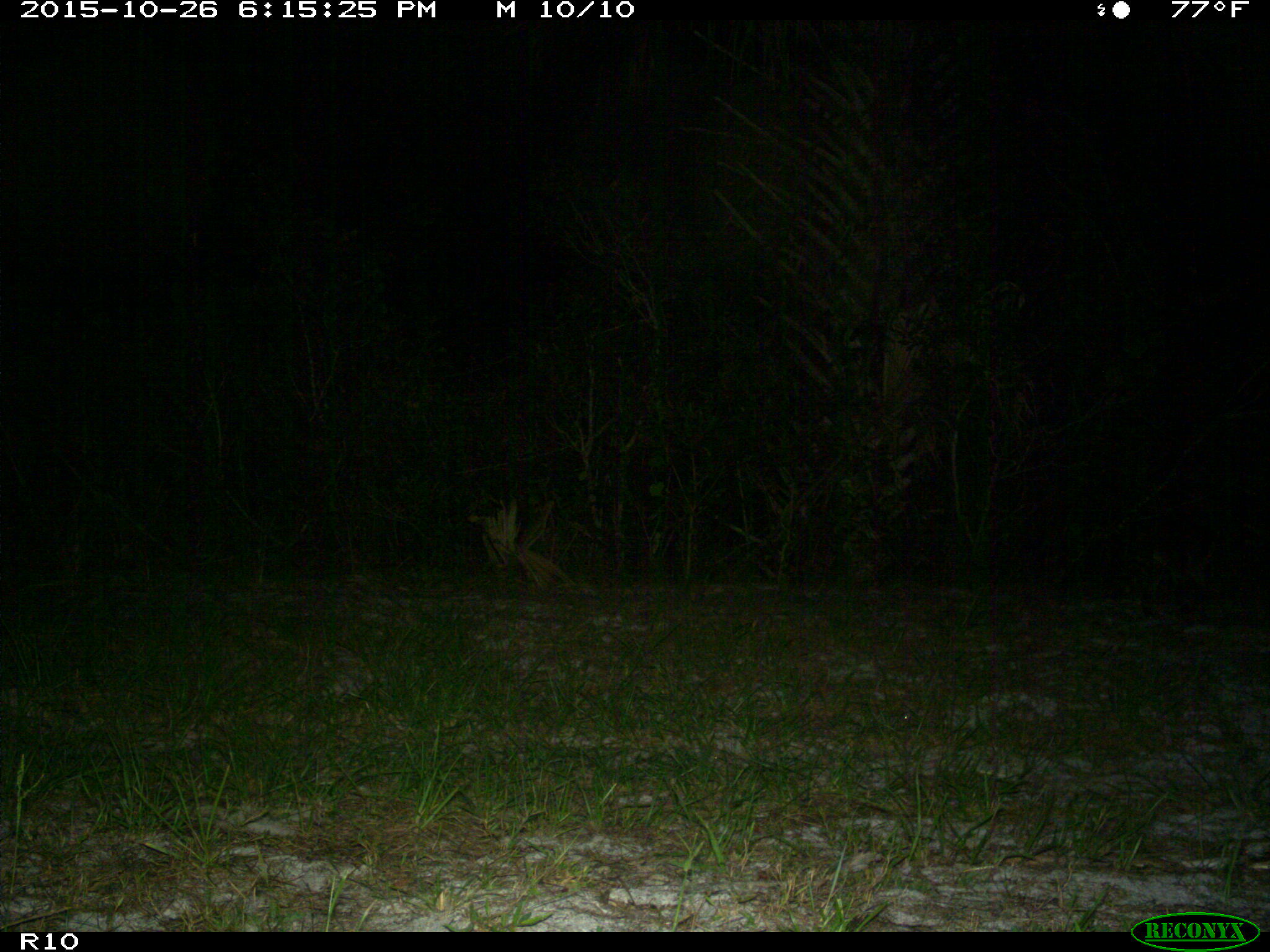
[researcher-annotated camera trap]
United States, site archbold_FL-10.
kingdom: Animalia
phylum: Chordata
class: Mammalia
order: Carnivora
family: Procyonidae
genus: Procyon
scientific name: Procyon lotor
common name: common raccoon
Procyon lotor (common raccoon).